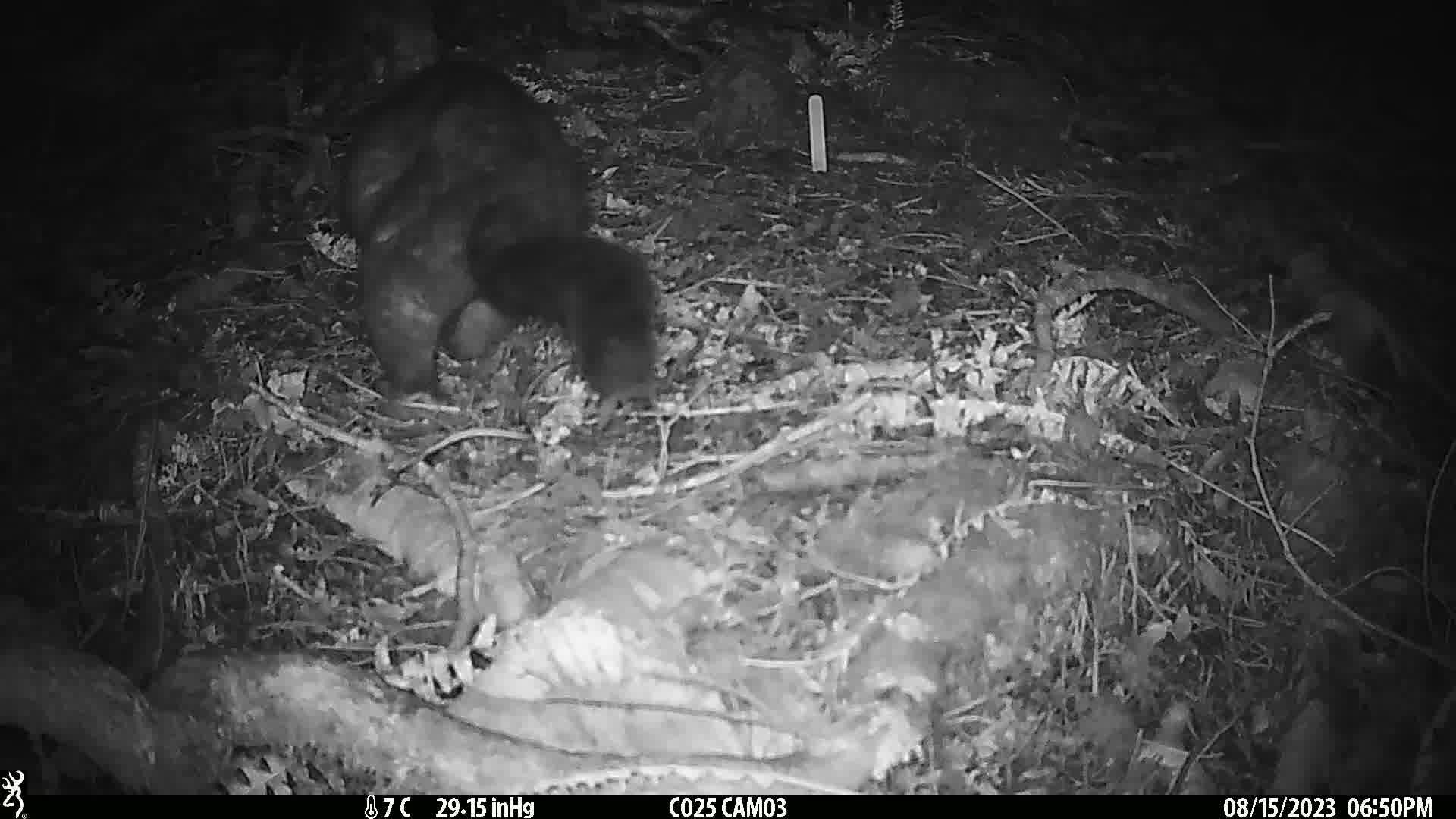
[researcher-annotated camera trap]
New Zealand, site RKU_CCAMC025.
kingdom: Animalia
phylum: Chordata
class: Mammalia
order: Diprotodontia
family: Phalangeridae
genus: Trichosurus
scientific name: Trichosurus vulpecula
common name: common brushtail possum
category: possum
Possum (common brushtail possum) (Trichosurus vulpecula).